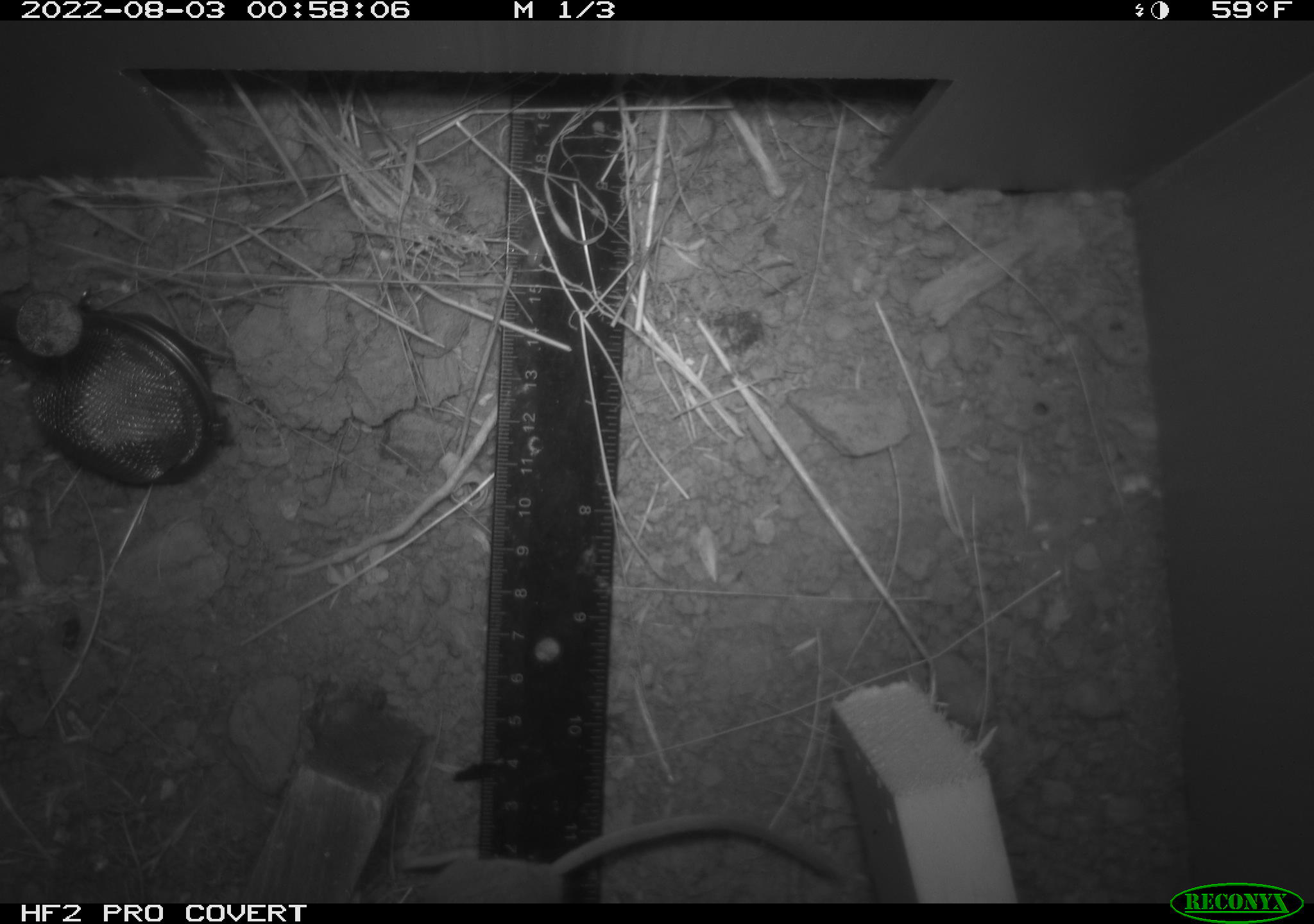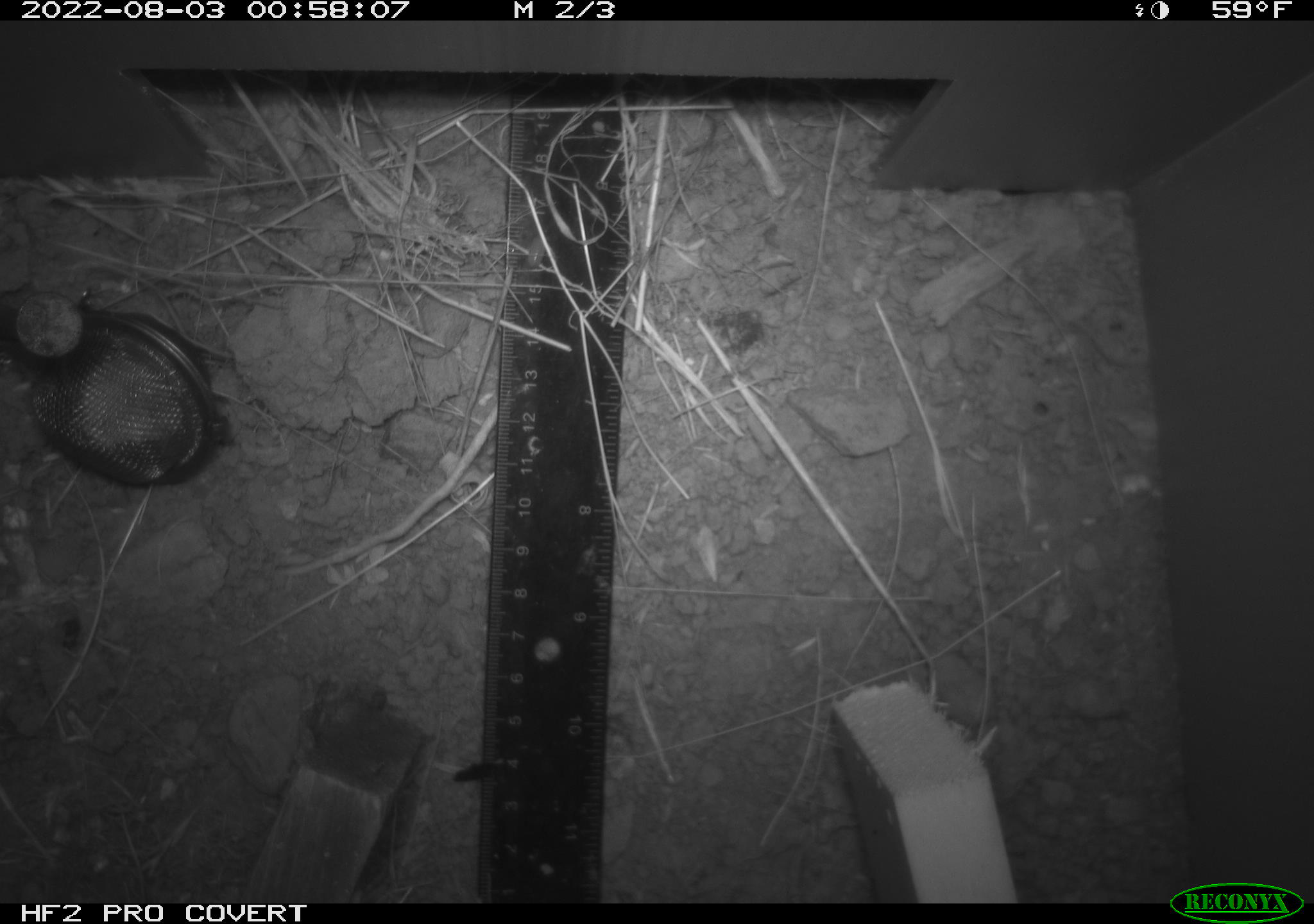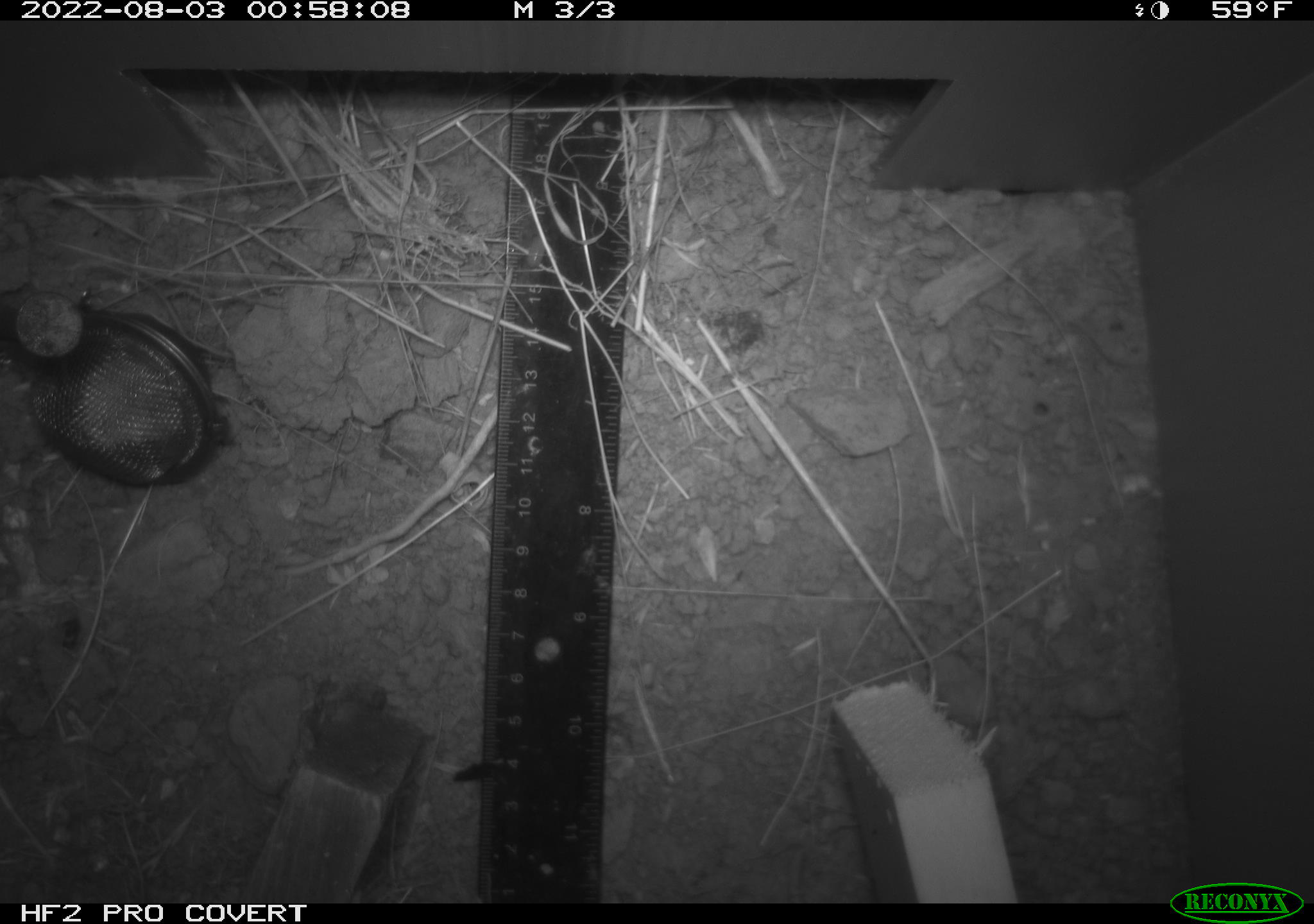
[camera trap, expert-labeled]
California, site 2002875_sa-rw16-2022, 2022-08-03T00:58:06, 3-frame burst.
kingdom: Animalia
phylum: Chordata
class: Mammalia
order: Rodentia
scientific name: Rodentia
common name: mouse species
Mouse species (Rodentia).